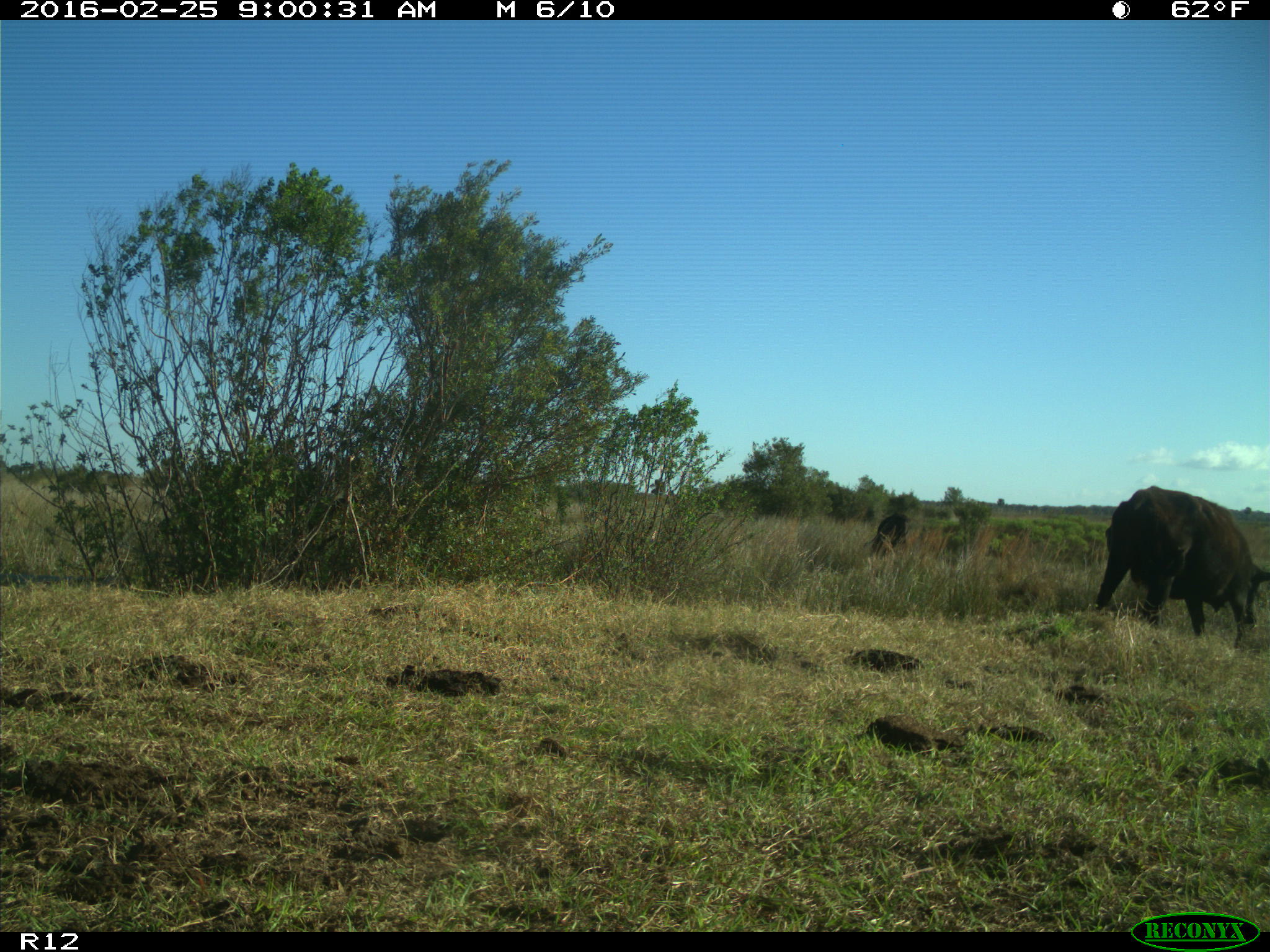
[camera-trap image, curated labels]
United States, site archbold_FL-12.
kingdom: Animalia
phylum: Chordata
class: Mammalia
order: Artiodactyla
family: Bovidae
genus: Bos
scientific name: Bos taurus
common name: domestic cow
Bos taurus (domestic cow).